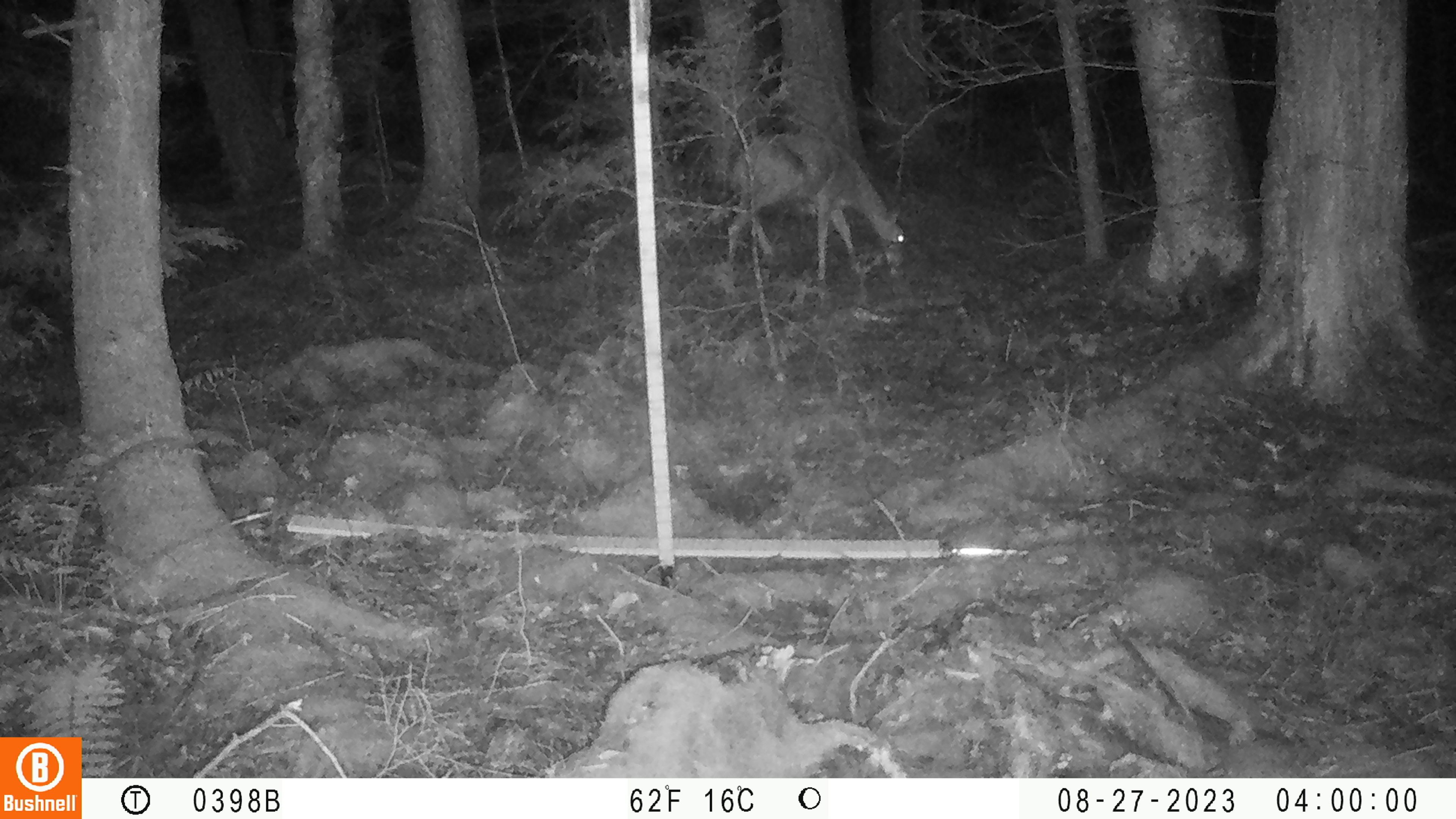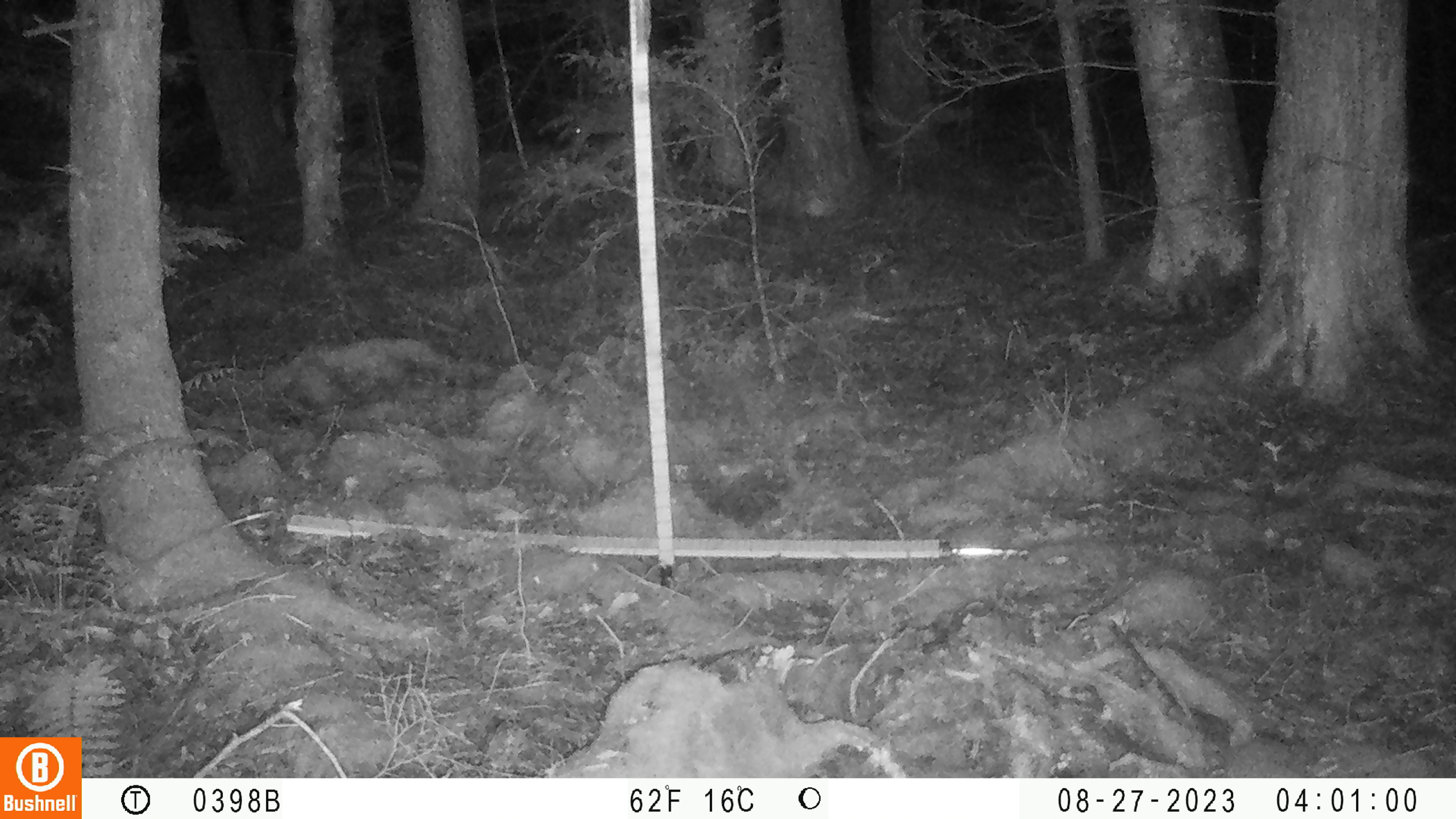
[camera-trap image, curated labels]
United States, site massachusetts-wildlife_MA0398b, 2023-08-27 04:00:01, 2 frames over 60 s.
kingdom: Animalia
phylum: Chordata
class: Mammalia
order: Artiodactyla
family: Cervidae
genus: Odocoileus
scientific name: Odocoileus virginianus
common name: white-tailed deer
White-tailed deer (Odocoileus virginianus).